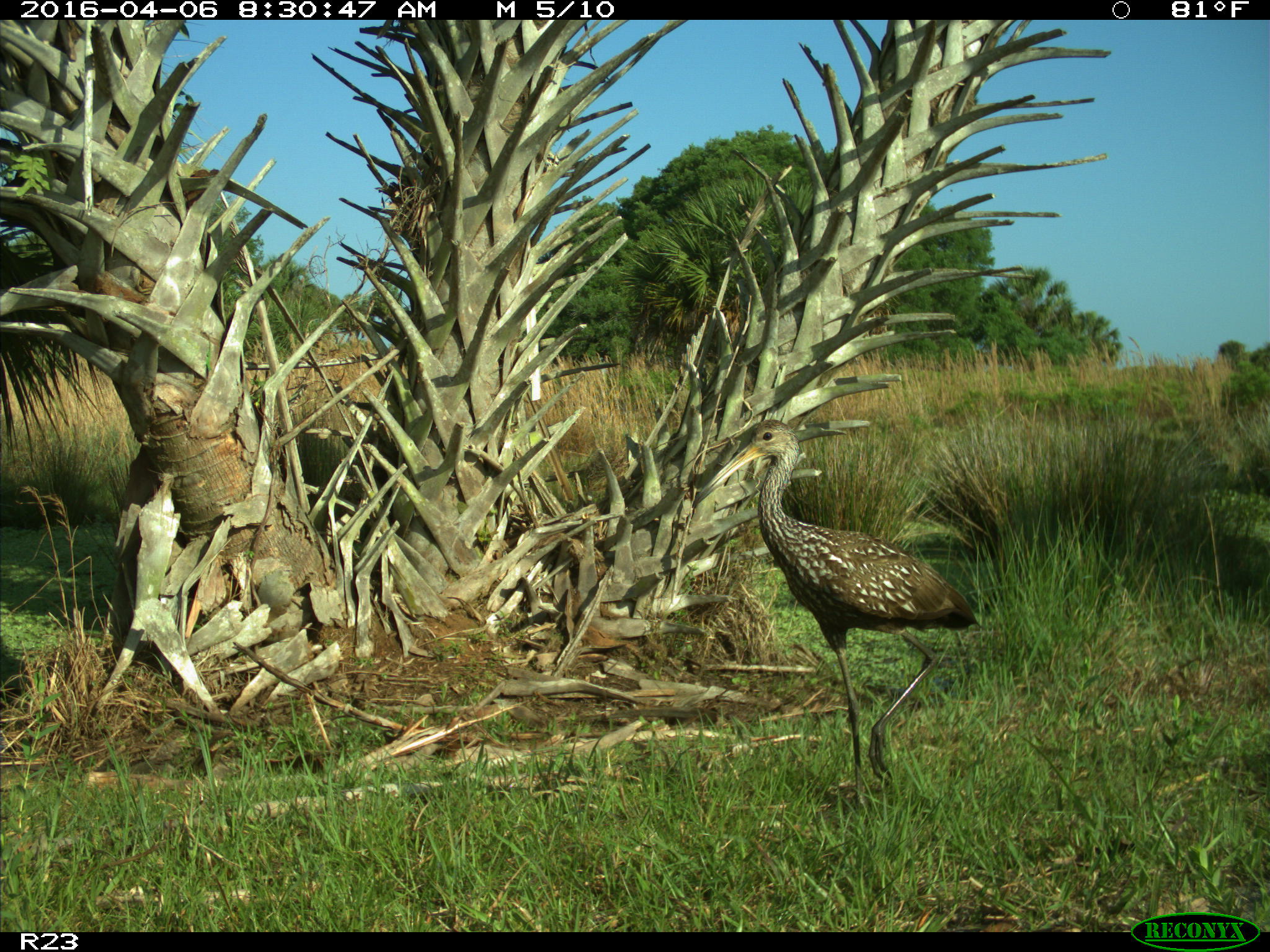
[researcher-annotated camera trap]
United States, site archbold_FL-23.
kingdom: Animalia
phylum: Chordata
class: Aves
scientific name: Aves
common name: birds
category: unidentified bird